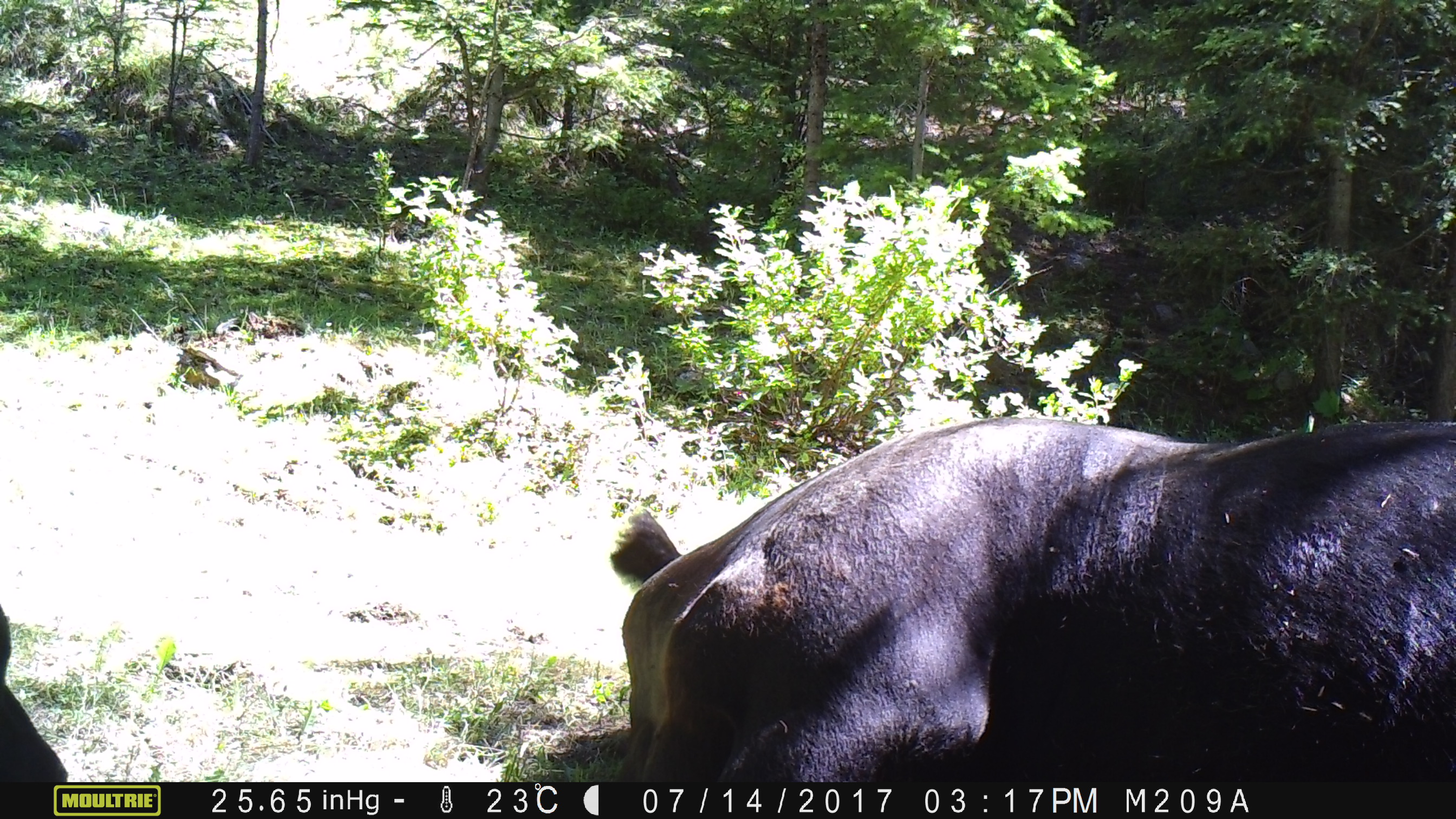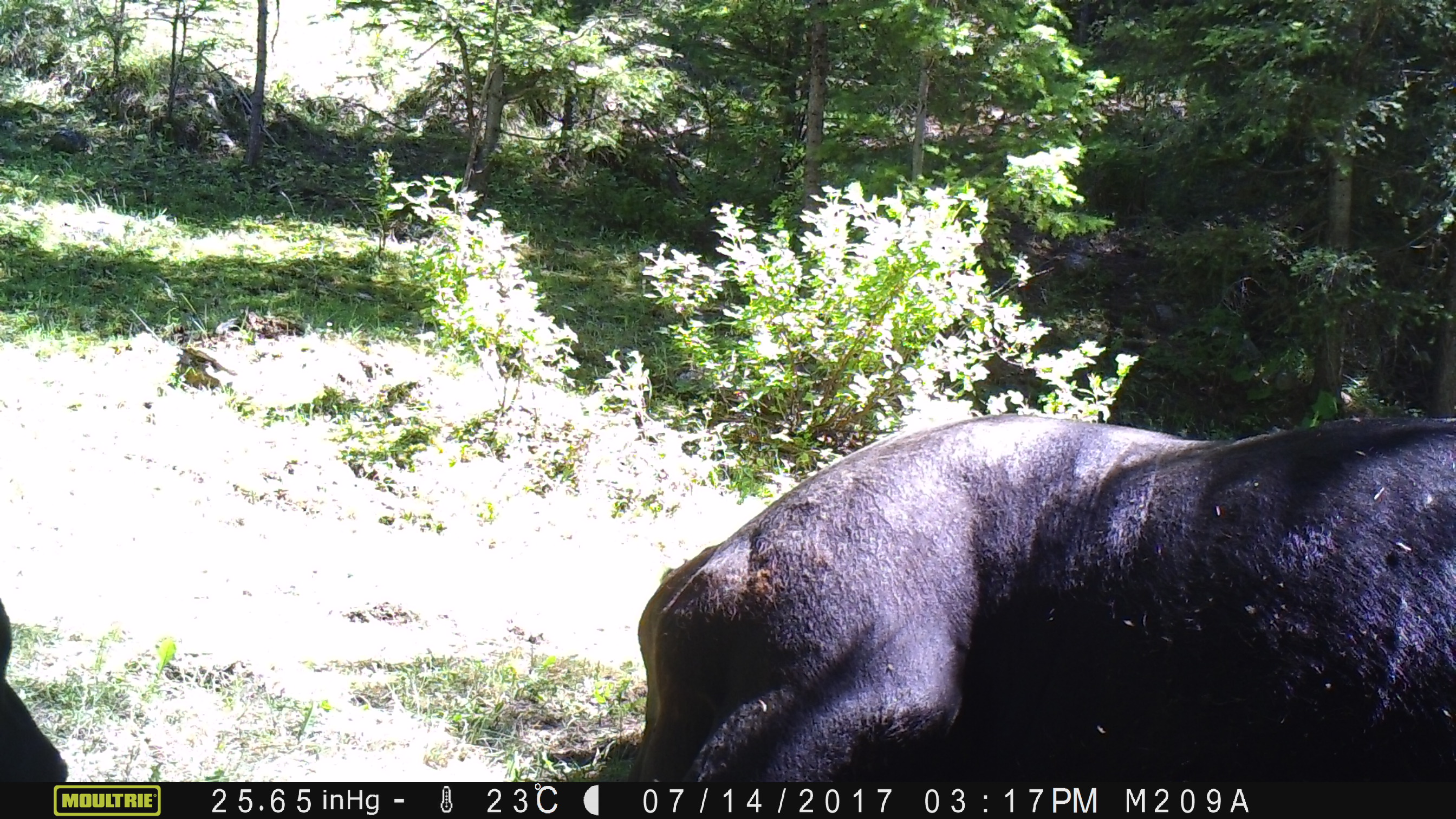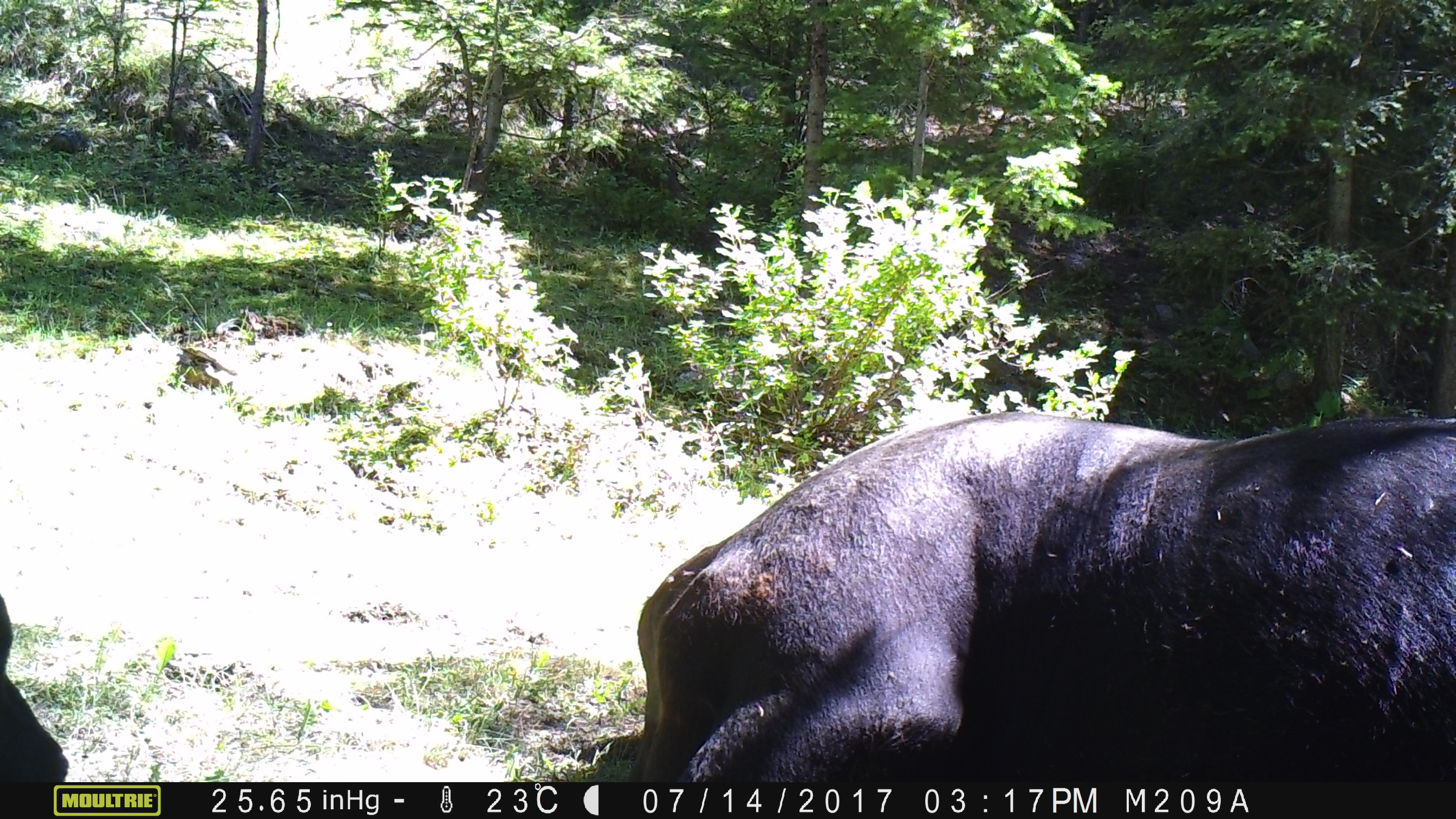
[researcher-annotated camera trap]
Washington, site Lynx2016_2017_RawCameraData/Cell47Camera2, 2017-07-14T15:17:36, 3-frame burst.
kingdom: Animalia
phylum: Chordata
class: Mammalia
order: Artiodactyla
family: Bovidae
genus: Bos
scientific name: Bos taurus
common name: domestic cattle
Domestic cattle (Bos taurus). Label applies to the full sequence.